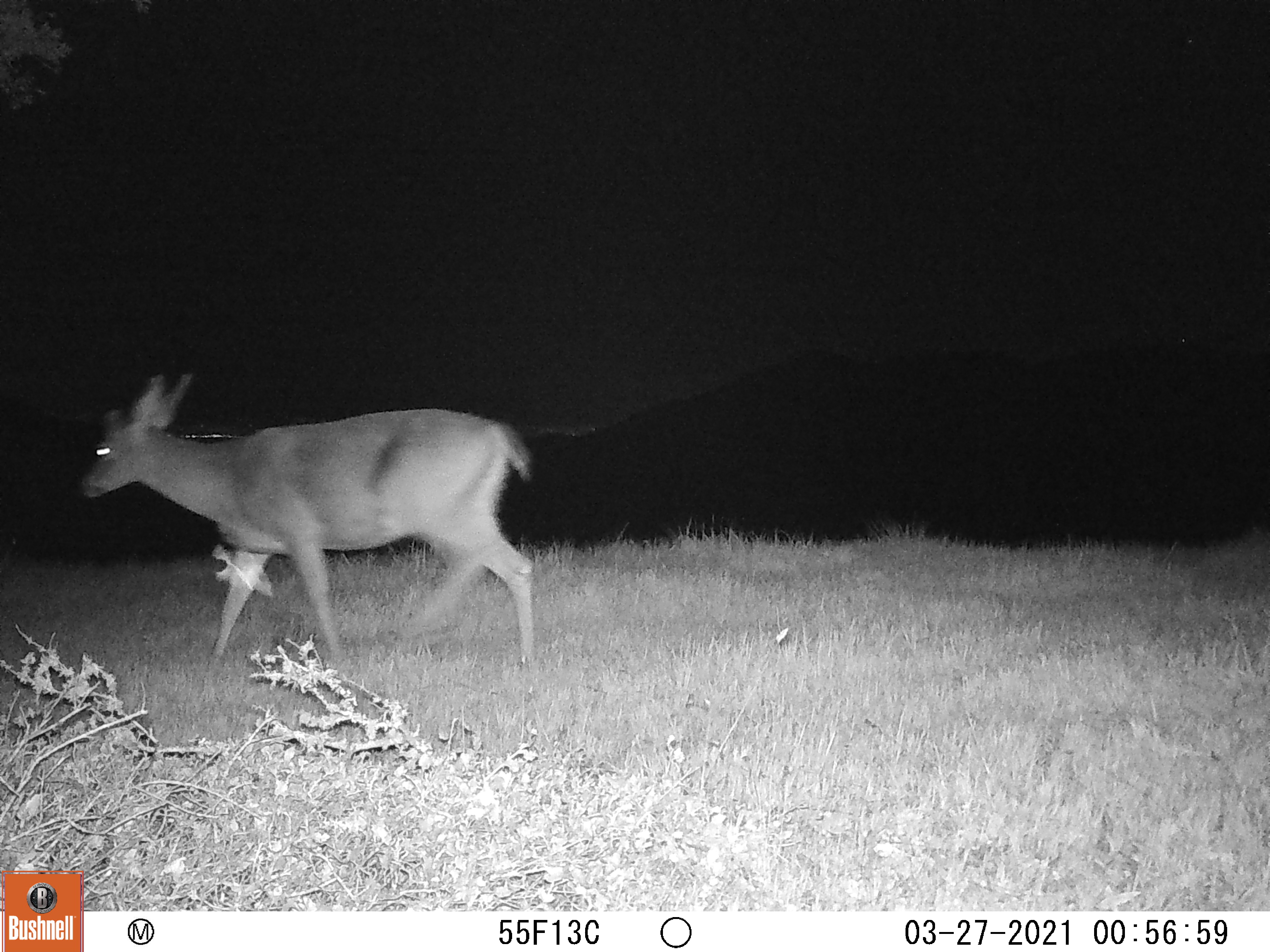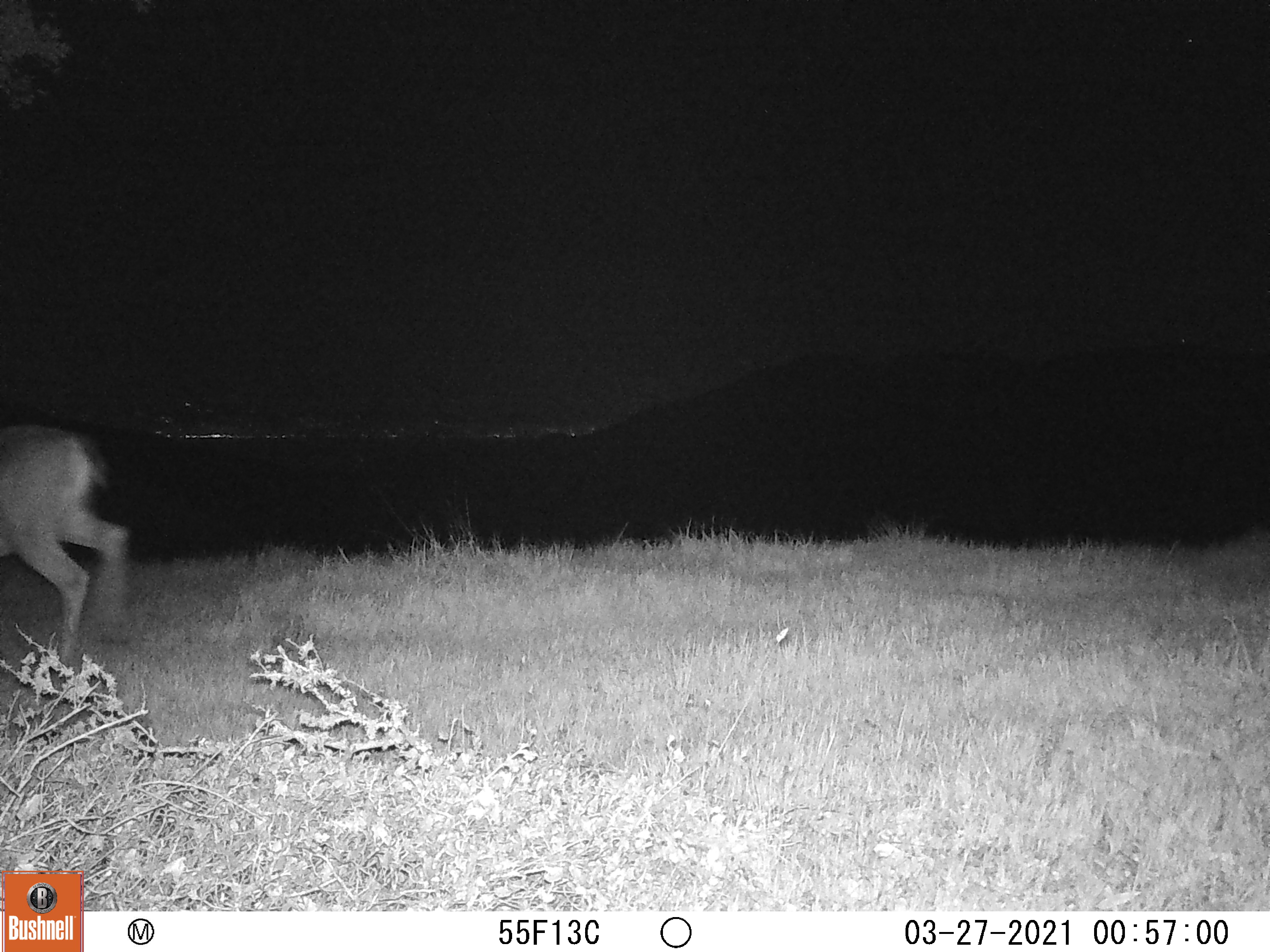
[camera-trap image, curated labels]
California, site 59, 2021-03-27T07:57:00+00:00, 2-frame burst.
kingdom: Animalia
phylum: Chordata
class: Mammalia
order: Artiodactyla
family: Cervidae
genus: Odocoileus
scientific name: Odocoileus hemionus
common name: mule deer